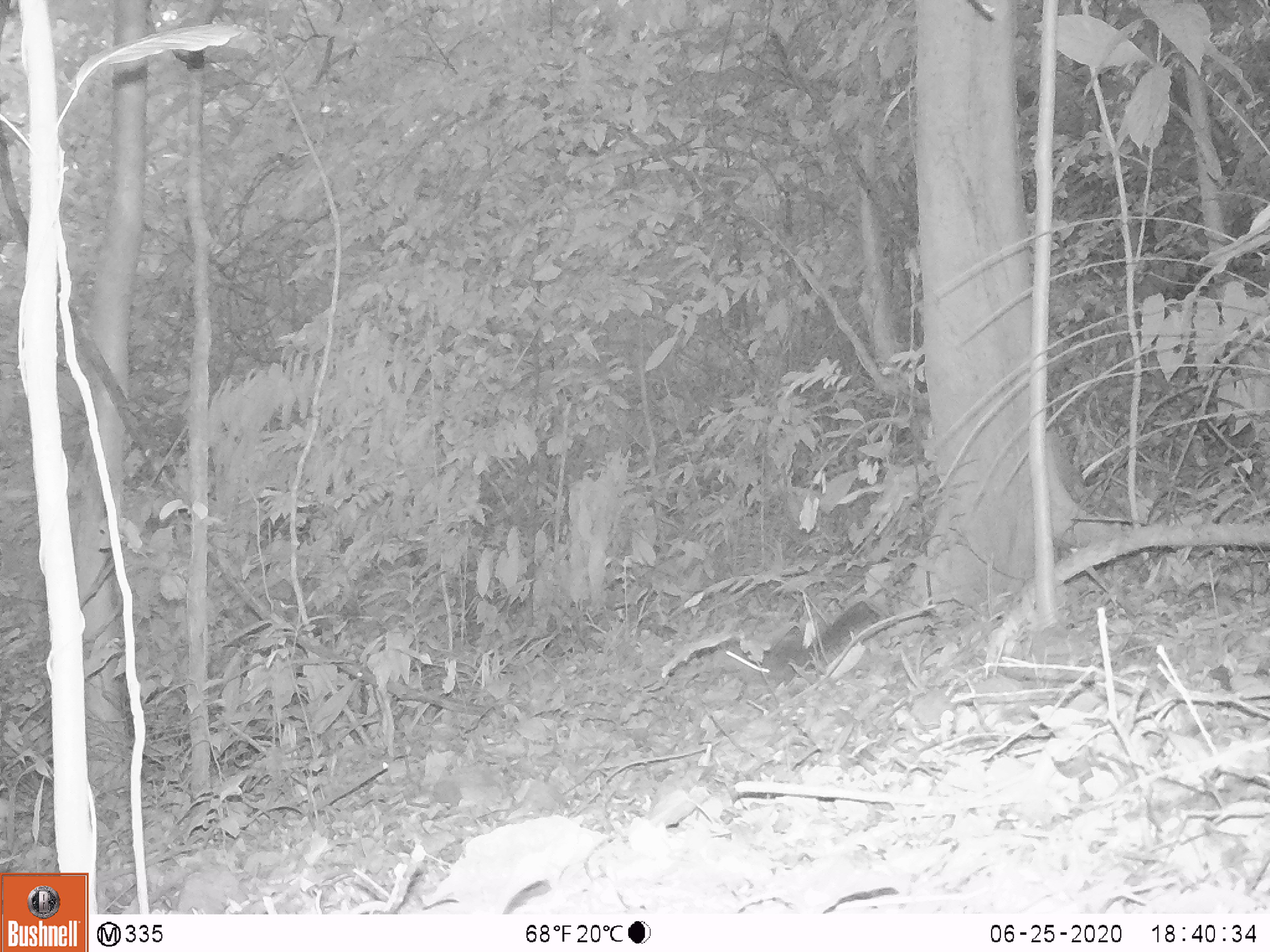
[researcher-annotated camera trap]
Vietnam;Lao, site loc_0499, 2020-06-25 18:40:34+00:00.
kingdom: Animalia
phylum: Chordata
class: Mammalia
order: Rodentia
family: Sciuridae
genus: Dremomys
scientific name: Dremomys rufigenis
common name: red-cheeked squirrel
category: red cheeked squirrel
Red cheeked squirrel (red-cheeked squirrel) (Dremomys rufigenis). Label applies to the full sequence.